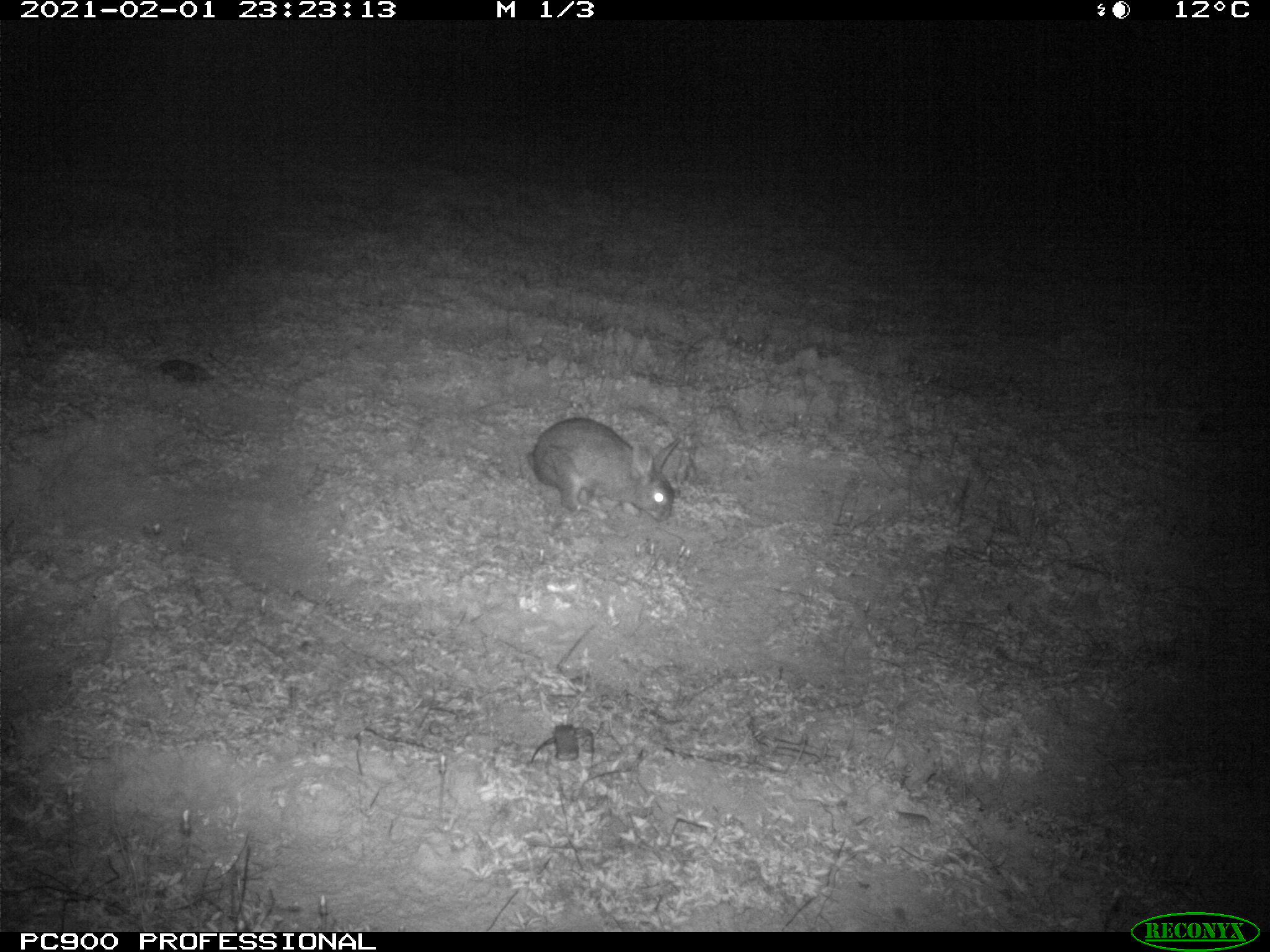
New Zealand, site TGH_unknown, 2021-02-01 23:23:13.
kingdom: Animalia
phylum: Chordata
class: Mammalia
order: Lagomorpha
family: Leporidae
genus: Oryctolagus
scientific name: Oryctolagus cuniculus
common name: european rabbit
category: rabbit